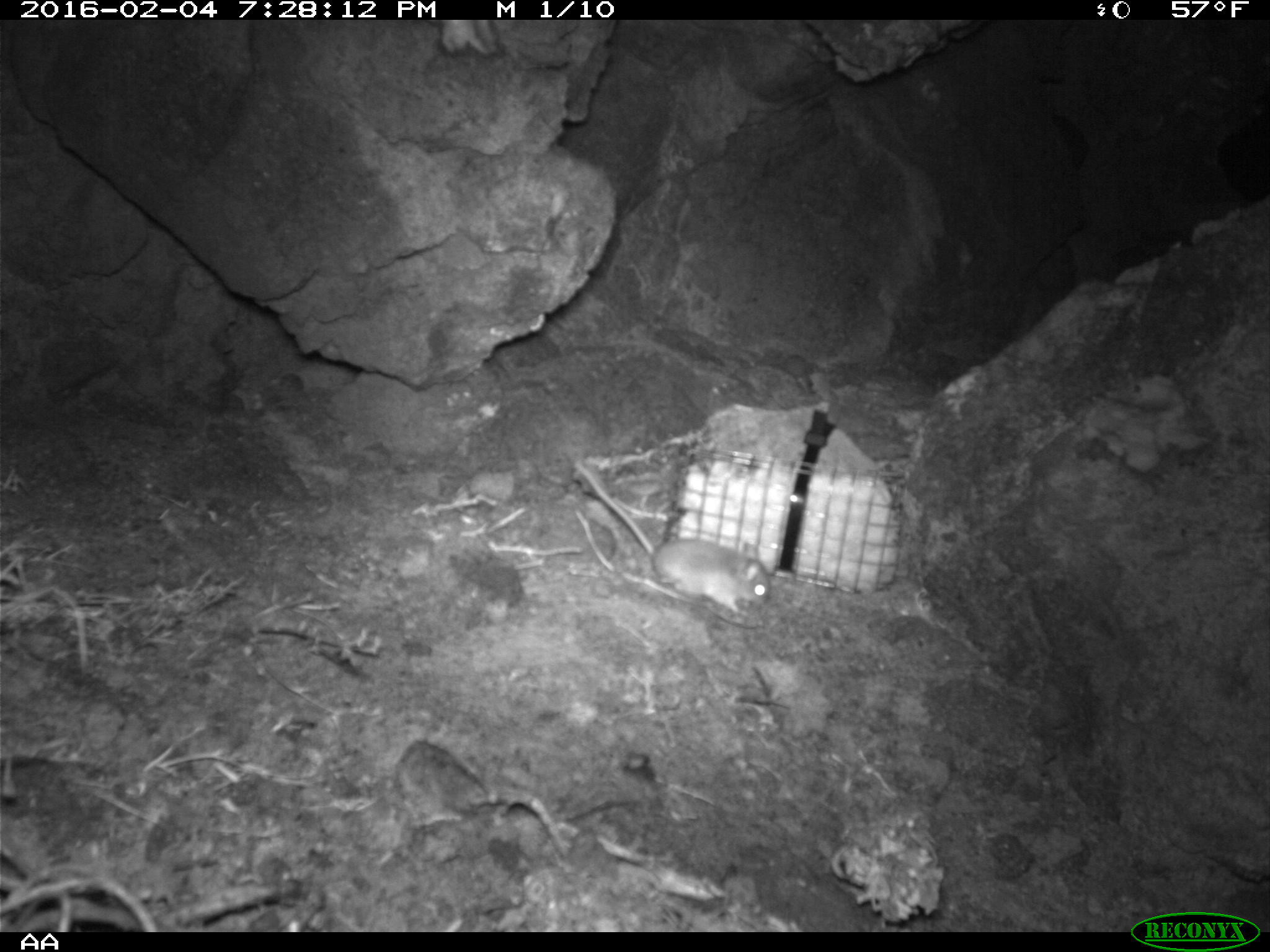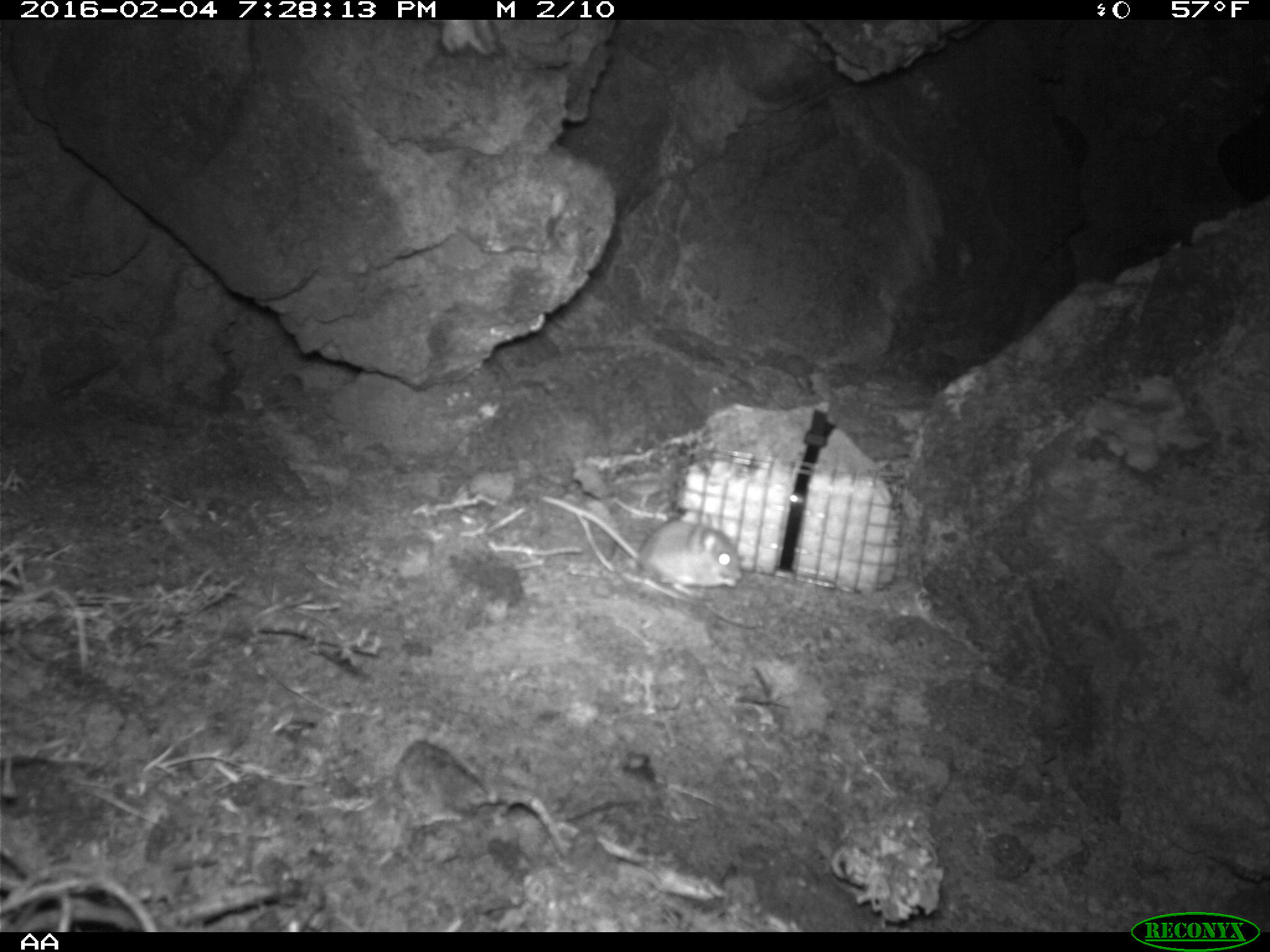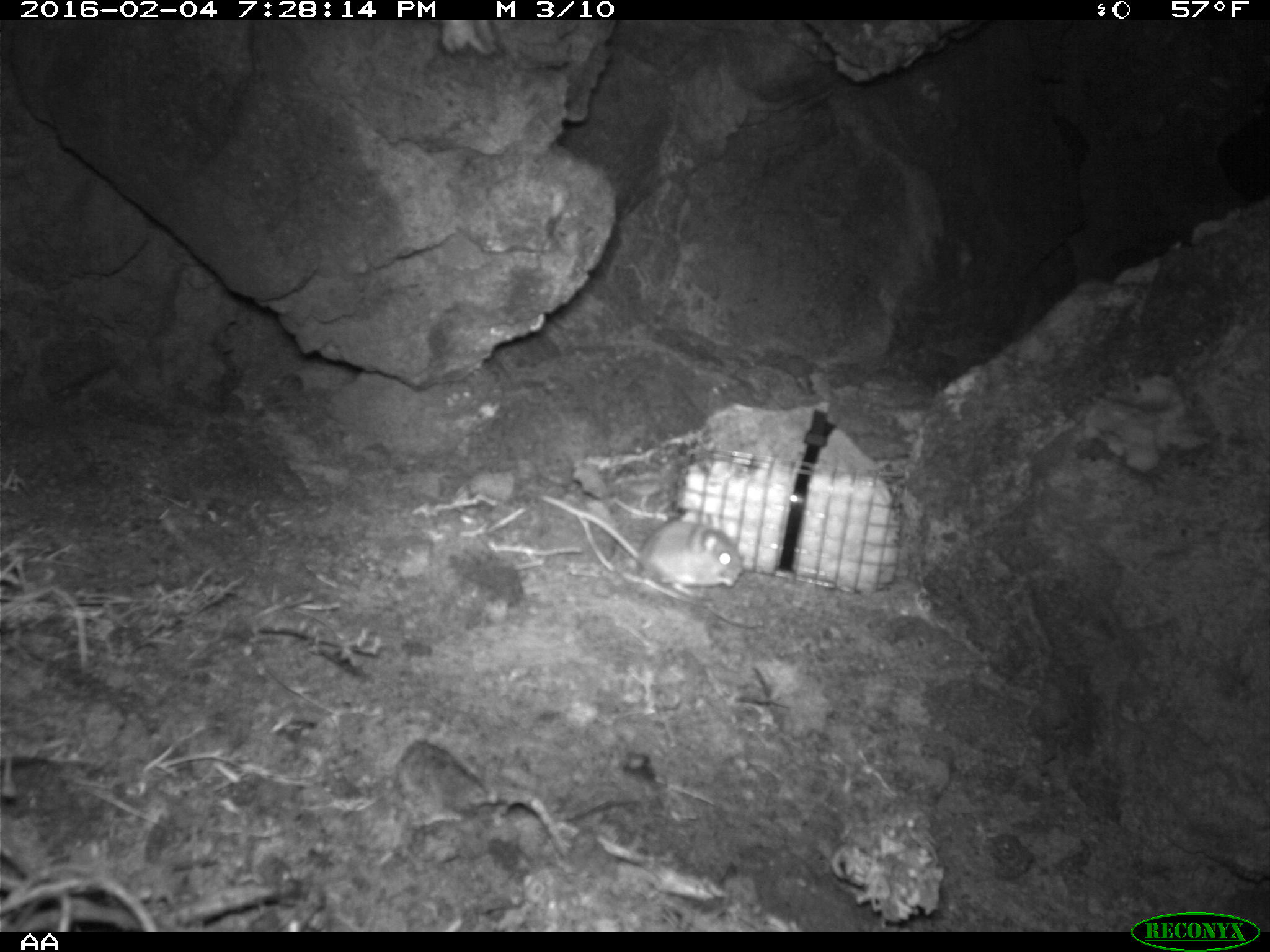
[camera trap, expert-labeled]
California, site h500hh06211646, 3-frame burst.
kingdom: Animalia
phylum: Chordata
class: Mammalia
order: Rodentia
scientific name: Rodentia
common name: rodent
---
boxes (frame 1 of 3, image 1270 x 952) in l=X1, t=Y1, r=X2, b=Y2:
rodent: l=570, t=457, r=768, b=614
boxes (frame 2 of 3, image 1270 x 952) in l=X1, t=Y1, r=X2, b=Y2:
rodent: l=538, t=491, r=741, b=592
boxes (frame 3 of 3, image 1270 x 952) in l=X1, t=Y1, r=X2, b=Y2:
rodent: l=538, t=492, r=742, b=593